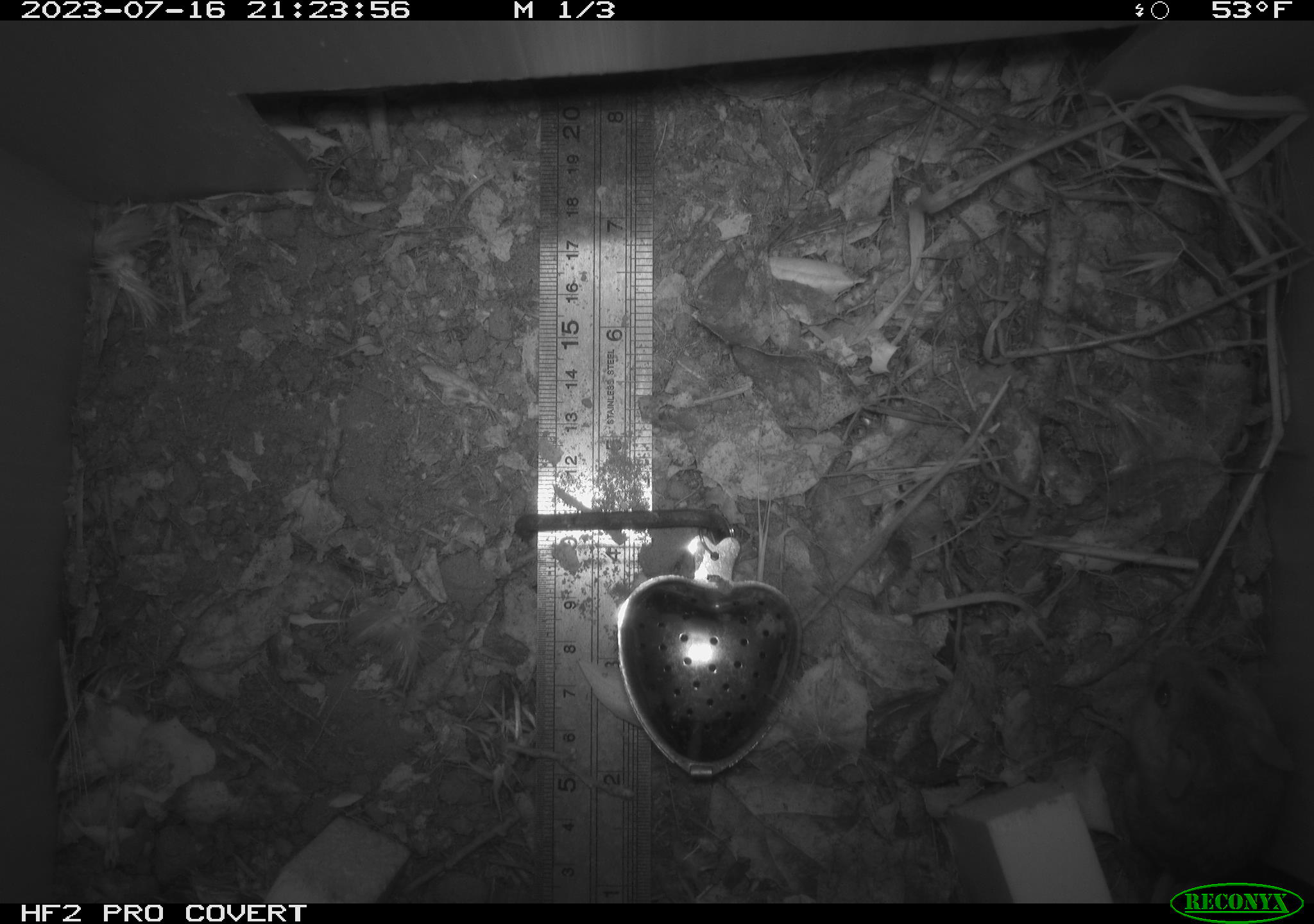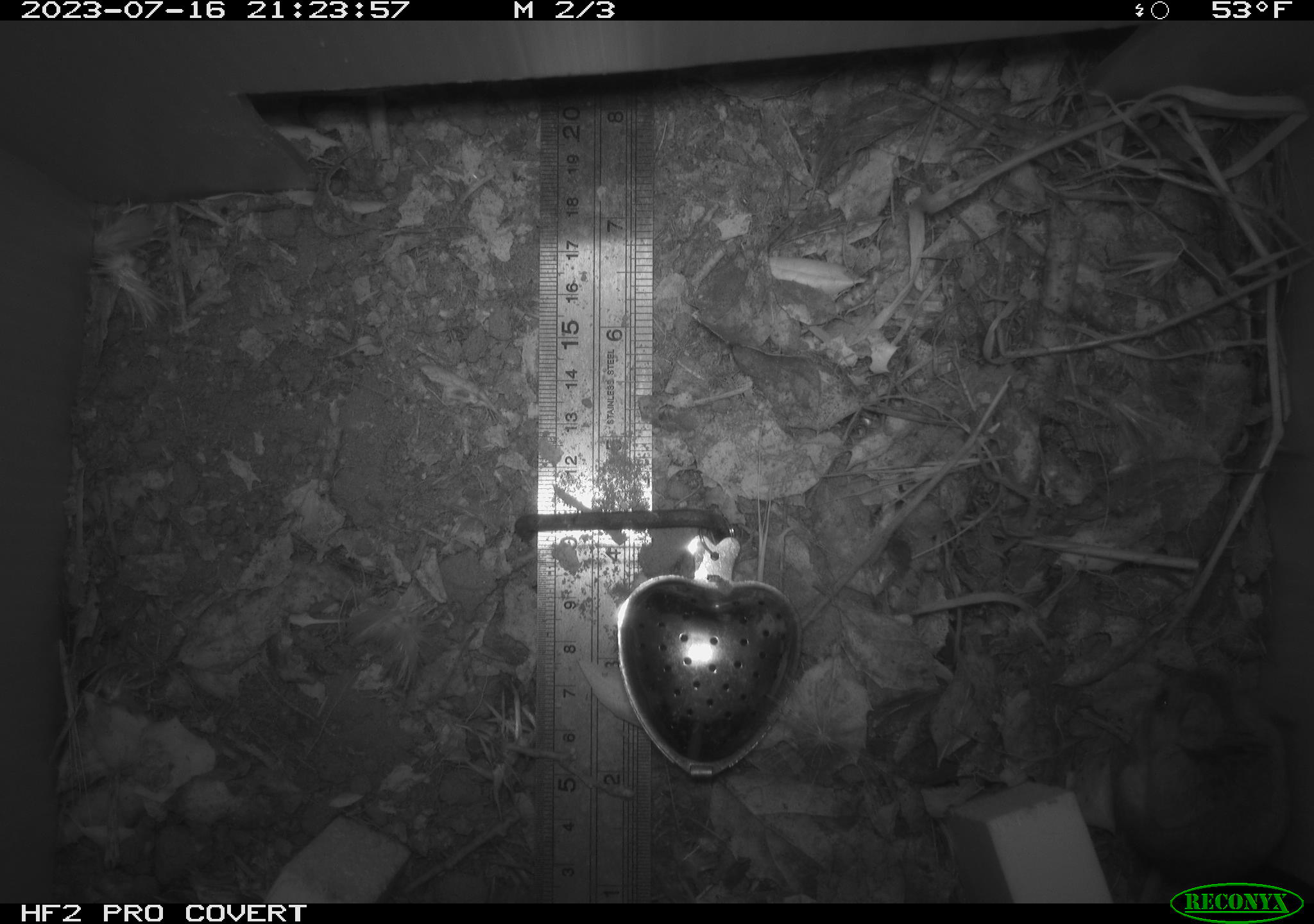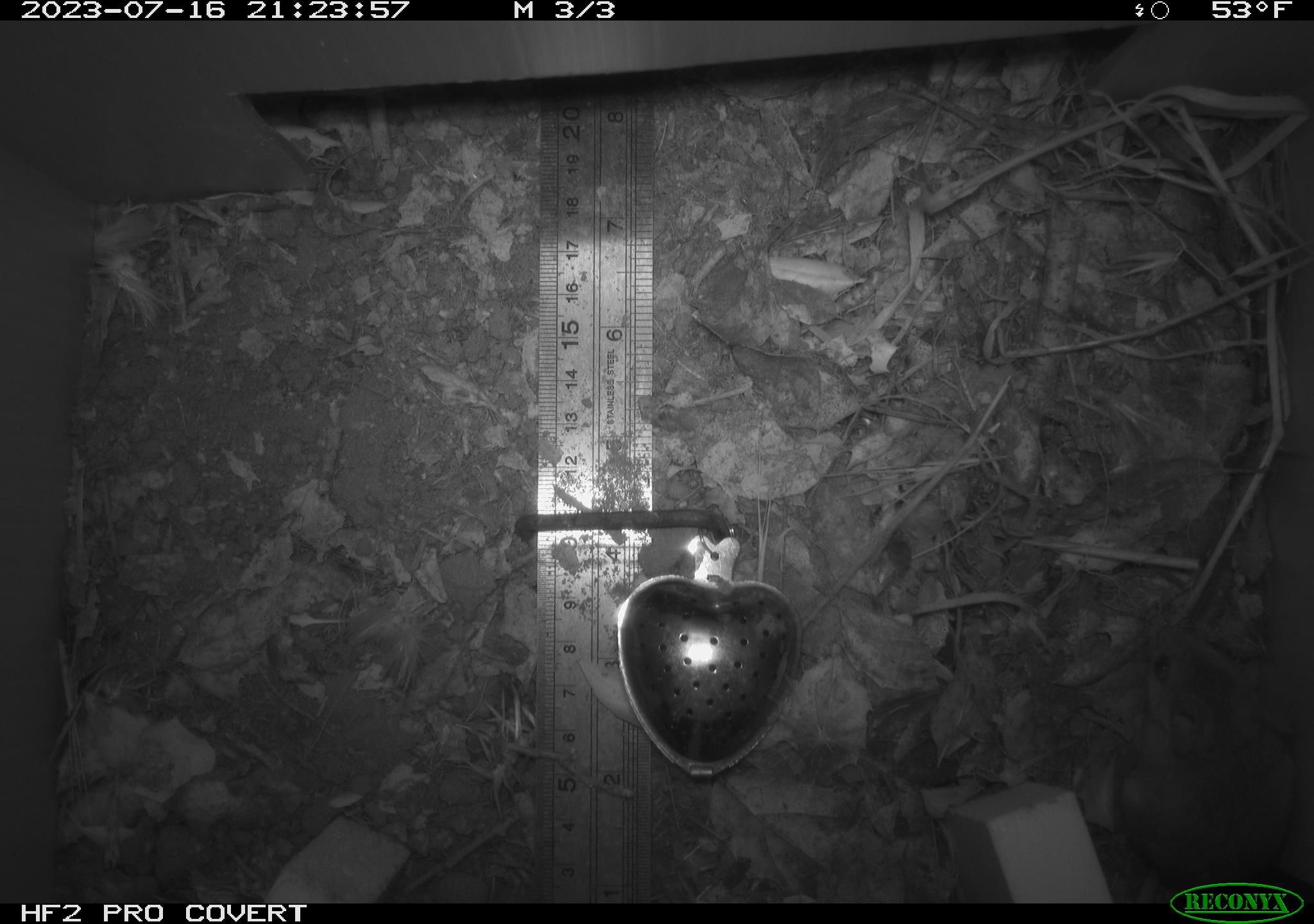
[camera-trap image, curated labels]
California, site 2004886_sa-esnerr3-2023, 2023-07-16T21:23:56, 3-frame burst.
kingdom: Animalia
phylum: Chordata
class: Mammalia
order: Rodentia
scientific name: Rodentia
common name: mouse species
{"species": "mouse species (Rodentia)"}